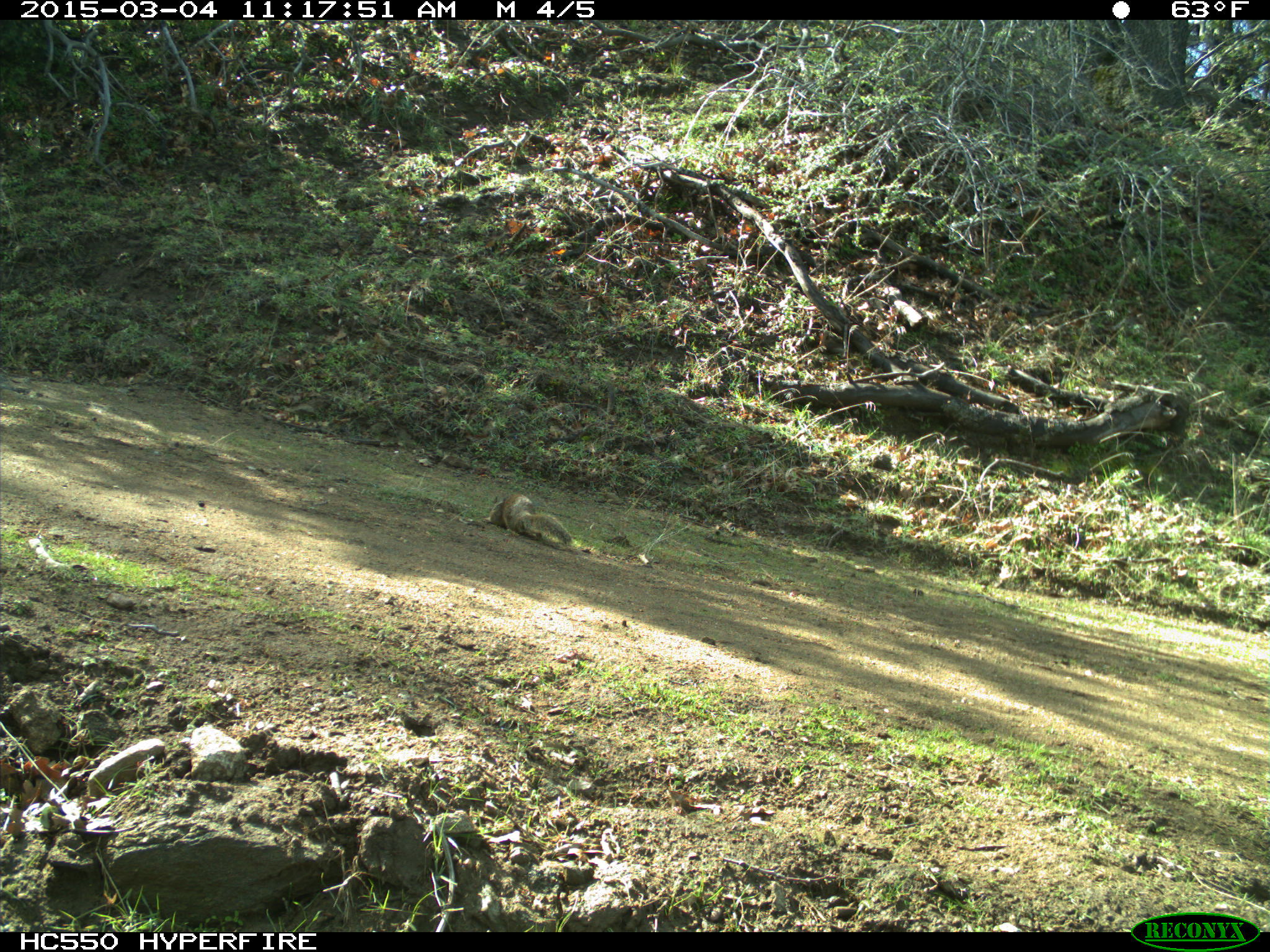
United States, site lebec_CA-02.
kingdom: Animalia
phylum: Chordata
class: Mammalia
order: Rodentia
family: Sciuridae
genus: Otospermophilus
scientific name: Otospermophilus beecheyi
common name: california ground squirrel